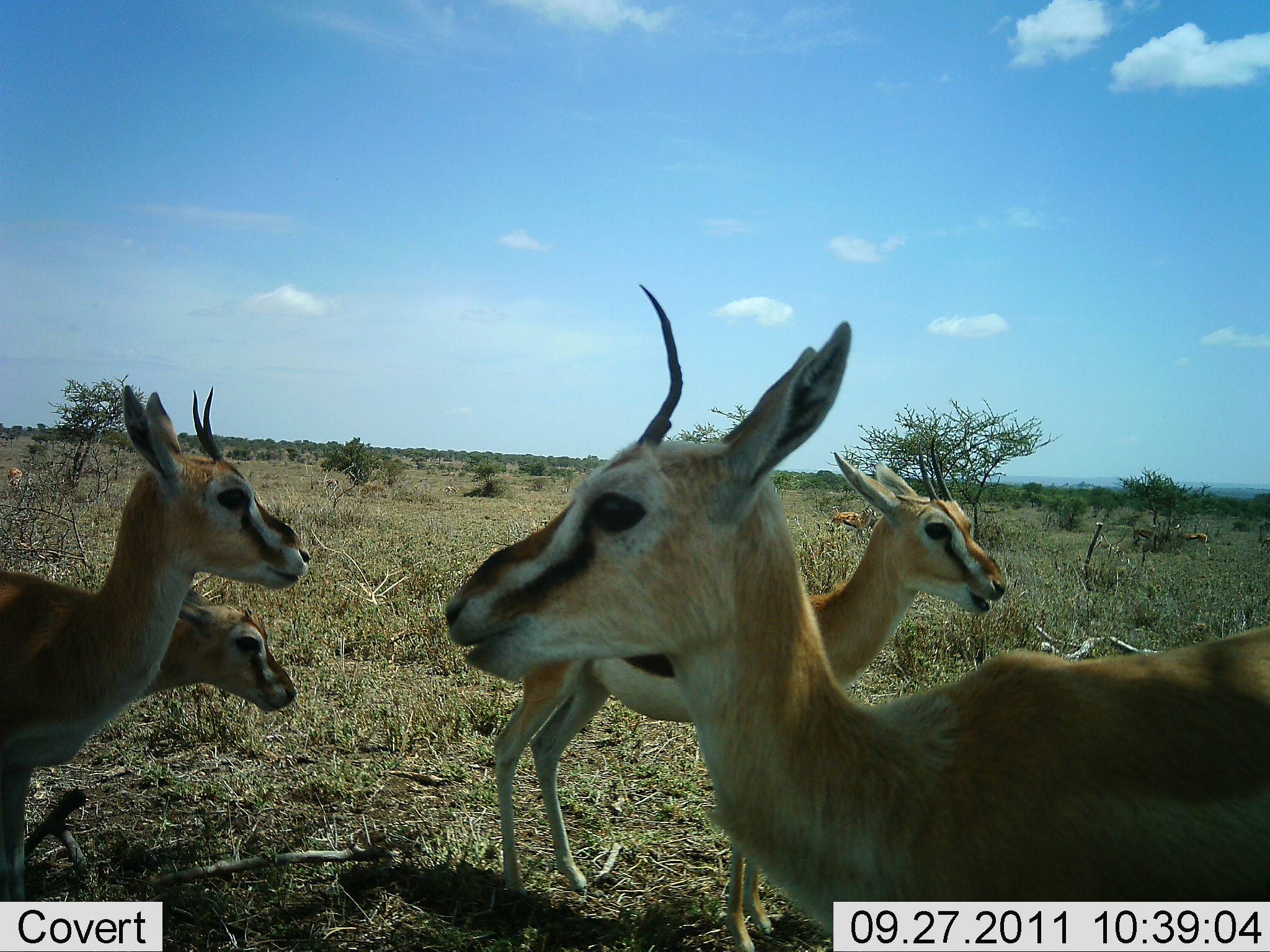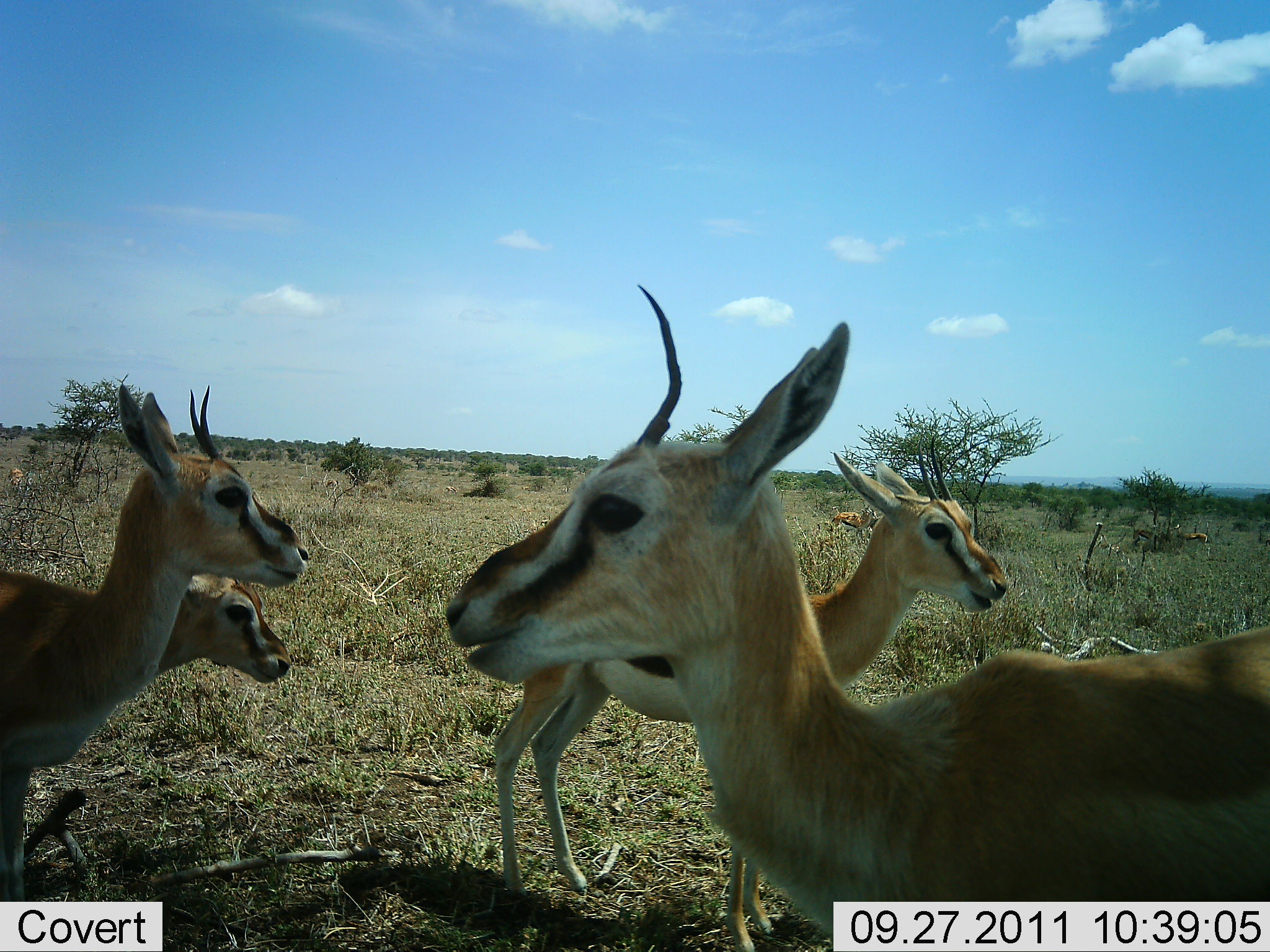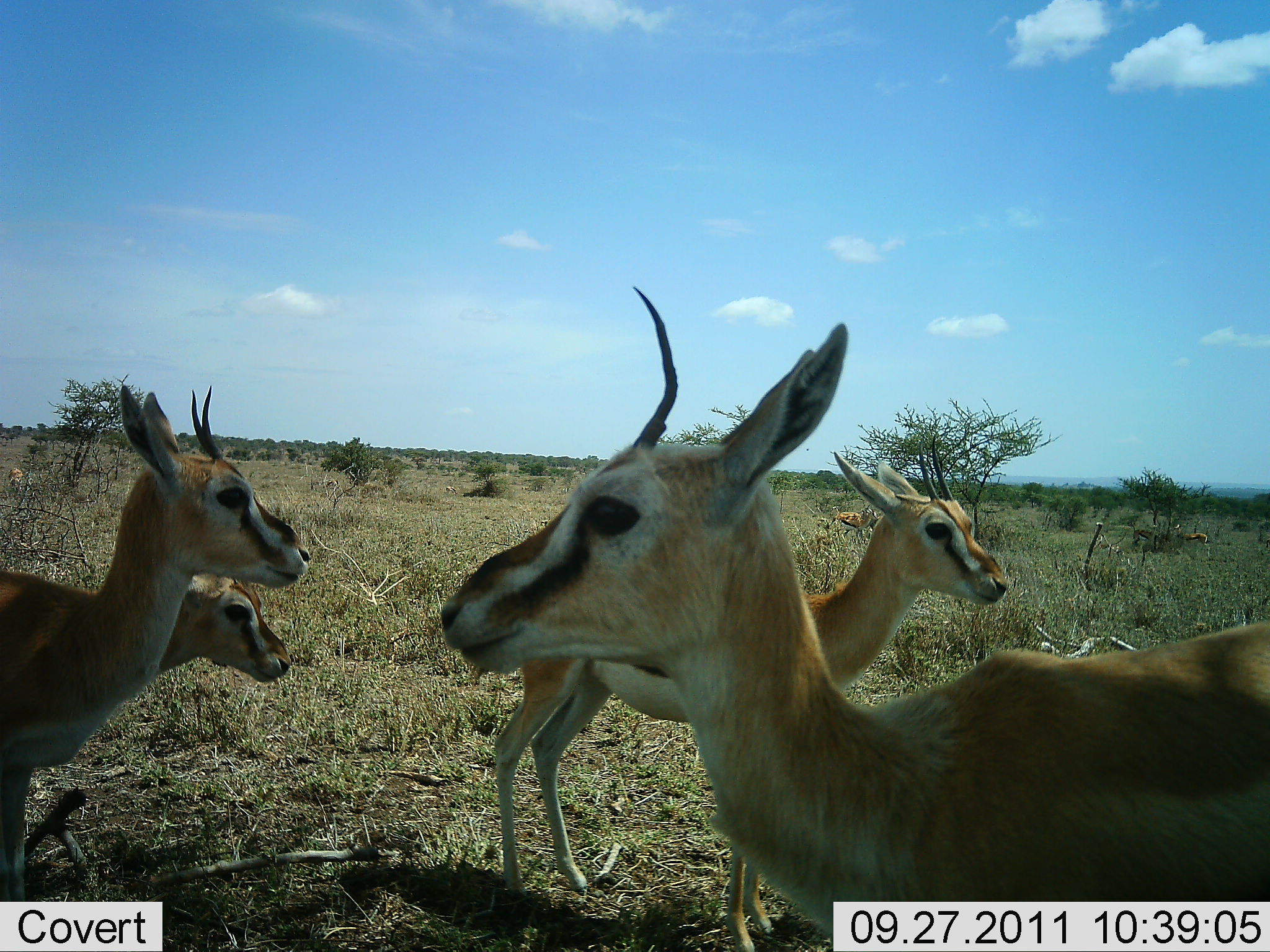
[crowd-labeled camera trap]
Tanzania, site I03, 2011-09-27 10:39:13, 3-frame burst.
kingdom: Animalia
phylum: Chordata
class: Mammalia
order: Artiodactyla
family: Bovidae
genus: Eudorcas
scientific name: Eudorcas thomsonii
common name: thomson's gazelle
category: gazellethomsons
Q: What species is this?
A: Gazellethomsons (thomson's gazelle) (Eudorcas thomsonii).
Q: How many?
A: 4.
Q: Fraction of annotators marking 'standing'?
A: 80%.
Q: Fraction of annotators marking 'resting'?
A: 7%.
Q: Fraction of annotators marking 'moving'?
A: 7%.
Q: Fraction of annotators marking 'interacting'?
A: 0%.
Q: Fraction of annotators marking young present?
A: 7%.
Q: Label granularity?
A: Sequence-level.